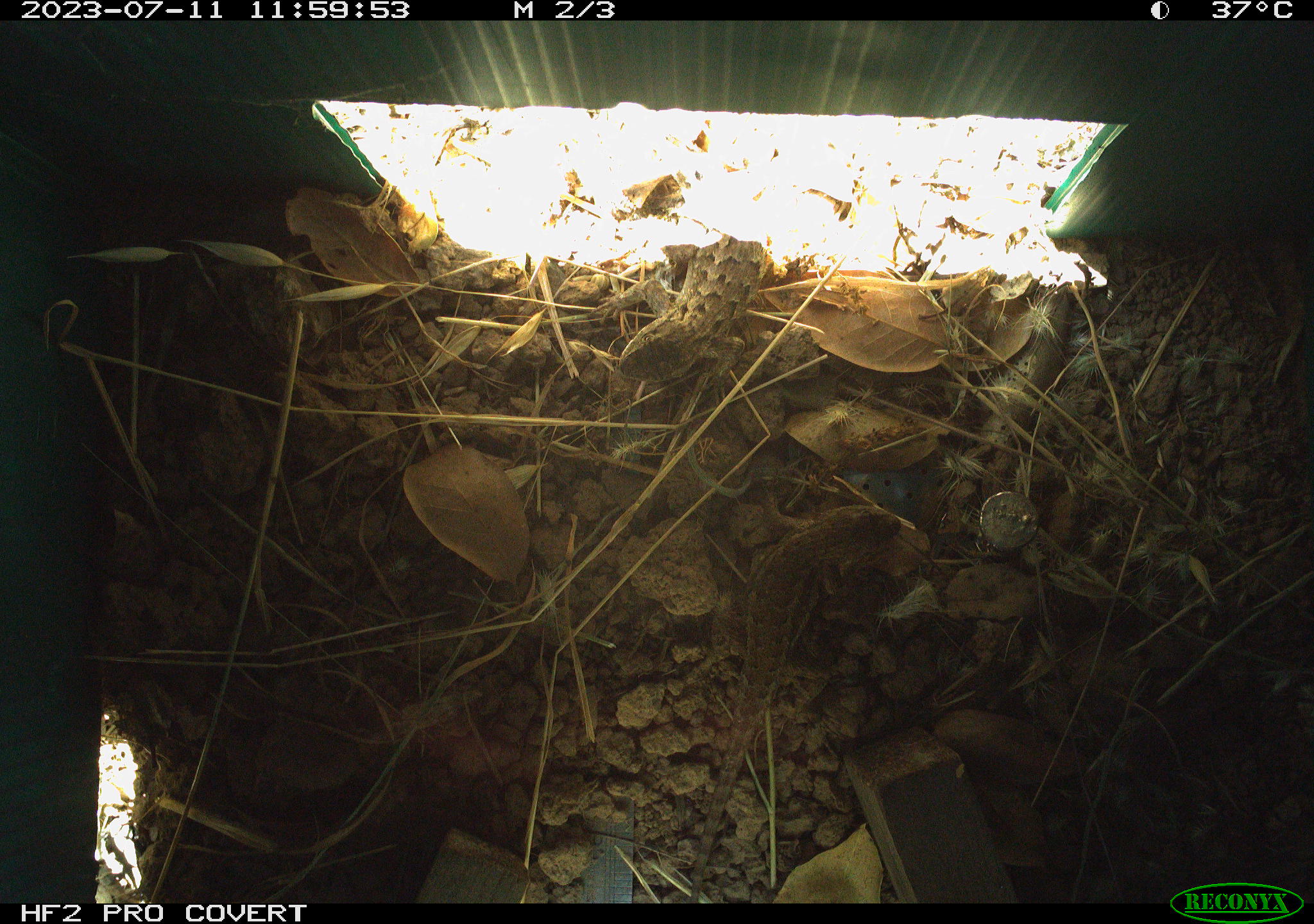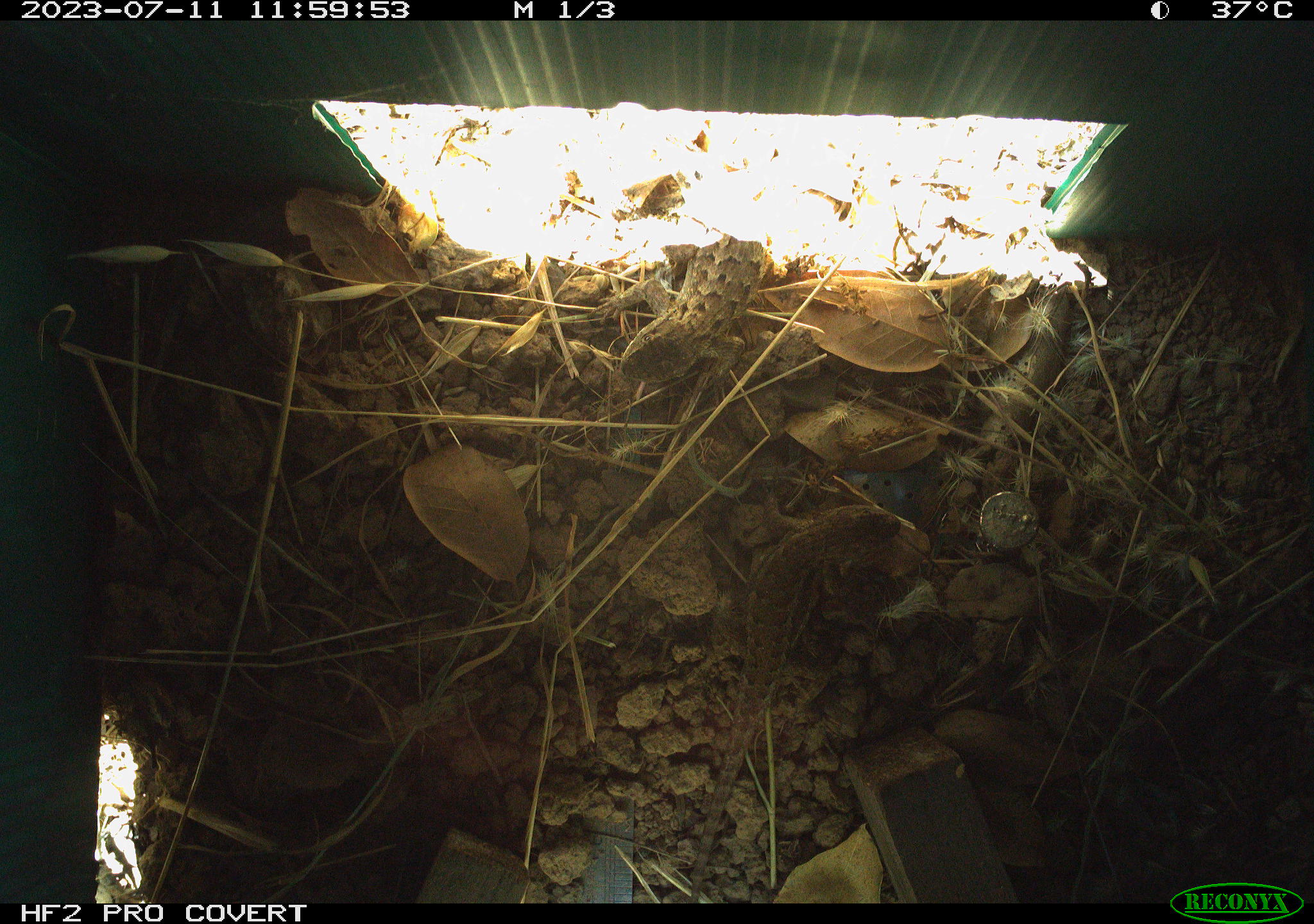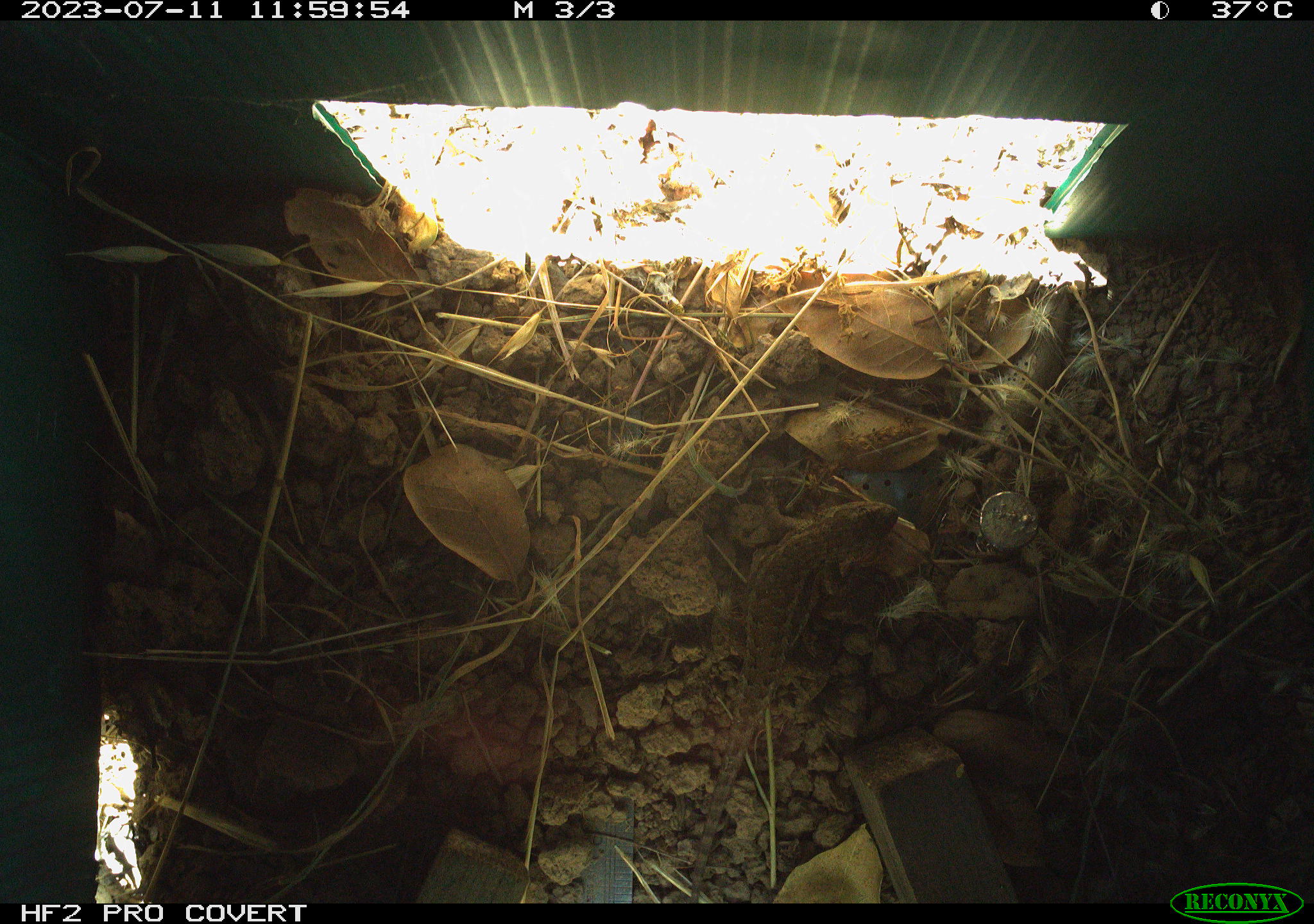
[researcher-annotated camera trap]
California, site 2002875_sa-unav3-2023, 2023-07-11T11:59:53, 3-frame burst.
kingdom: Animalia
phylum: Chordata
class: Reptilia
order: Squamata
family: Phrynosomatidae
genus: Sceloporus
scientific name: Sceloporus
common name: spiny lizards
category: sceloporus species